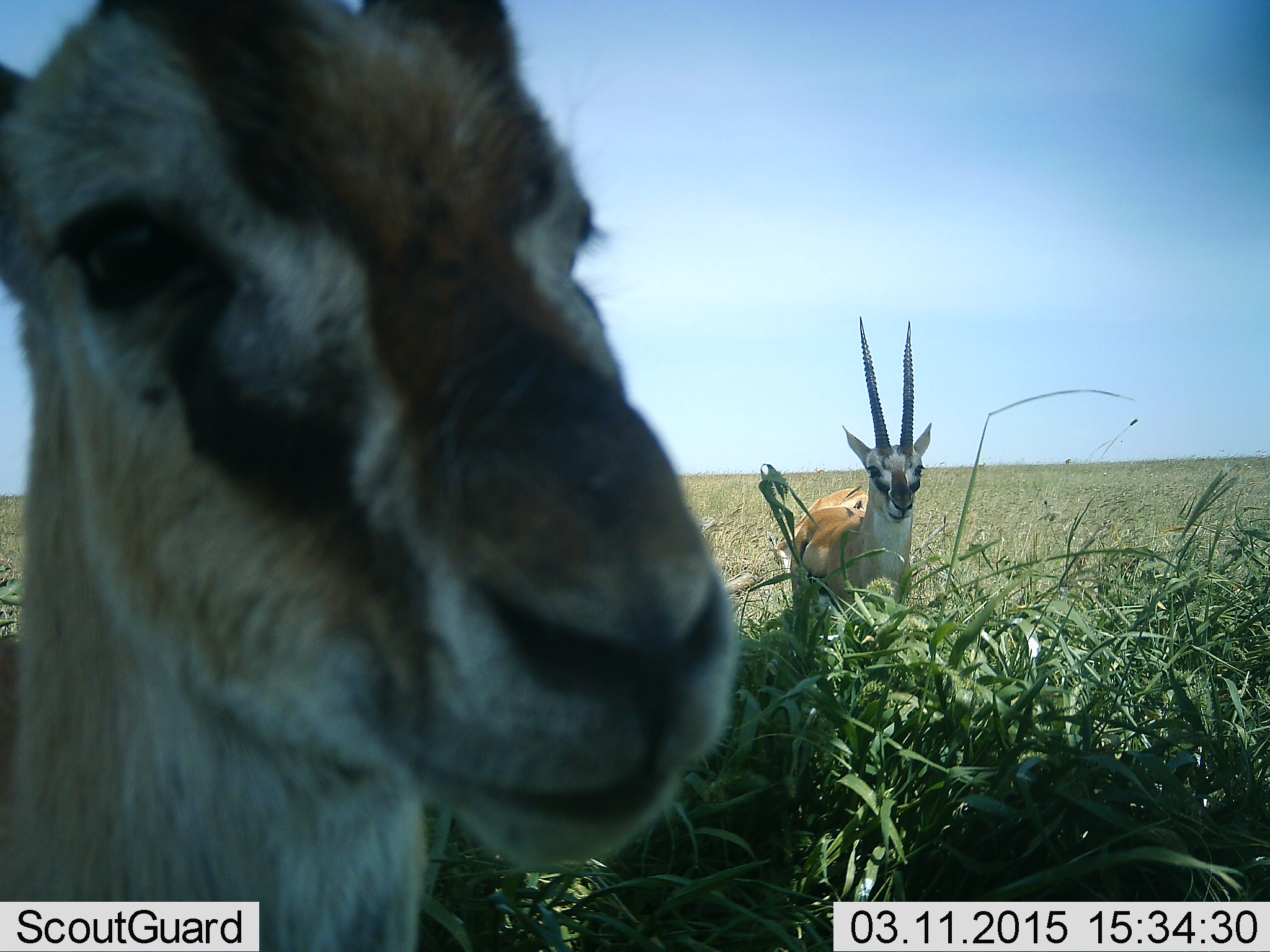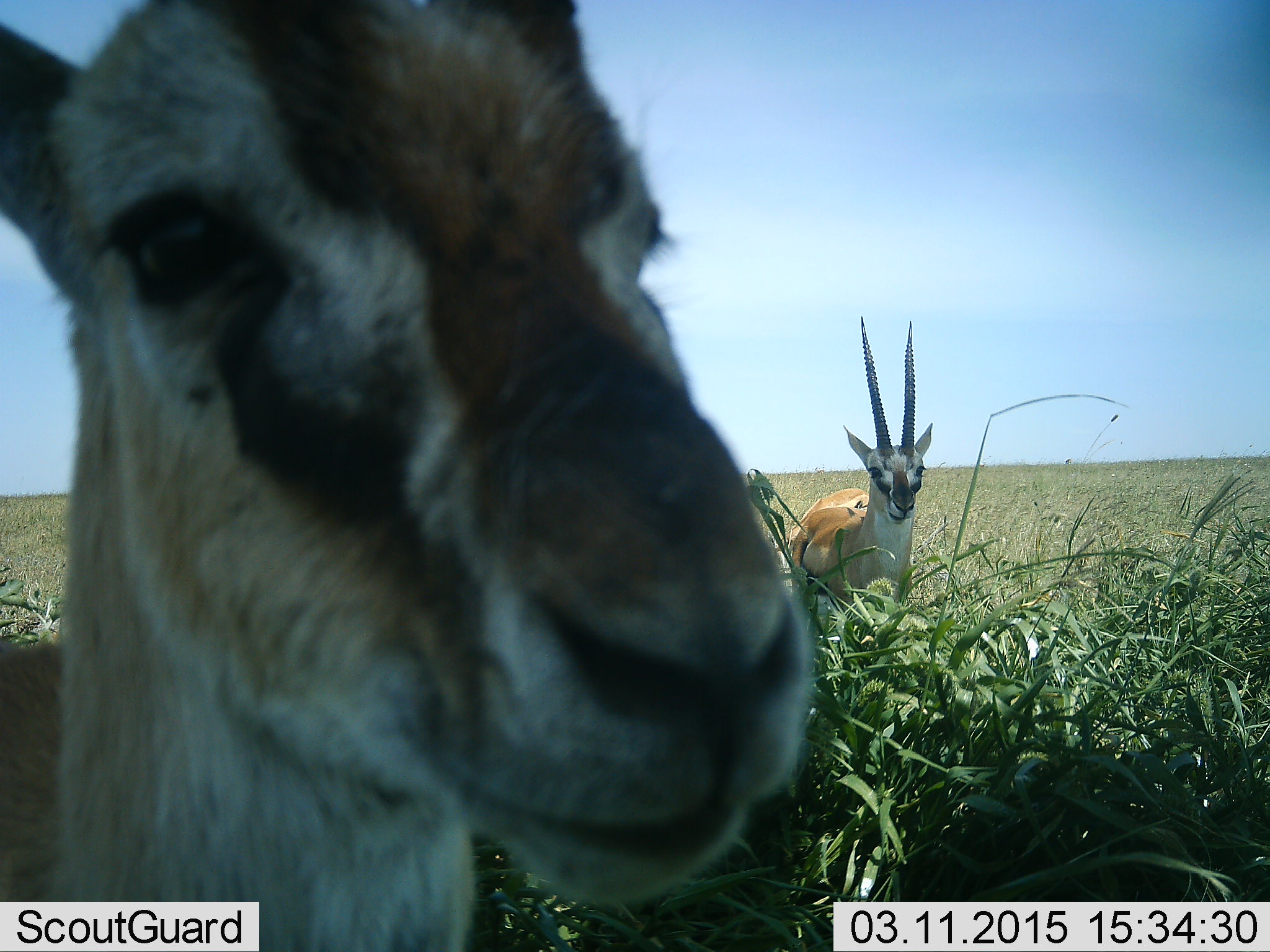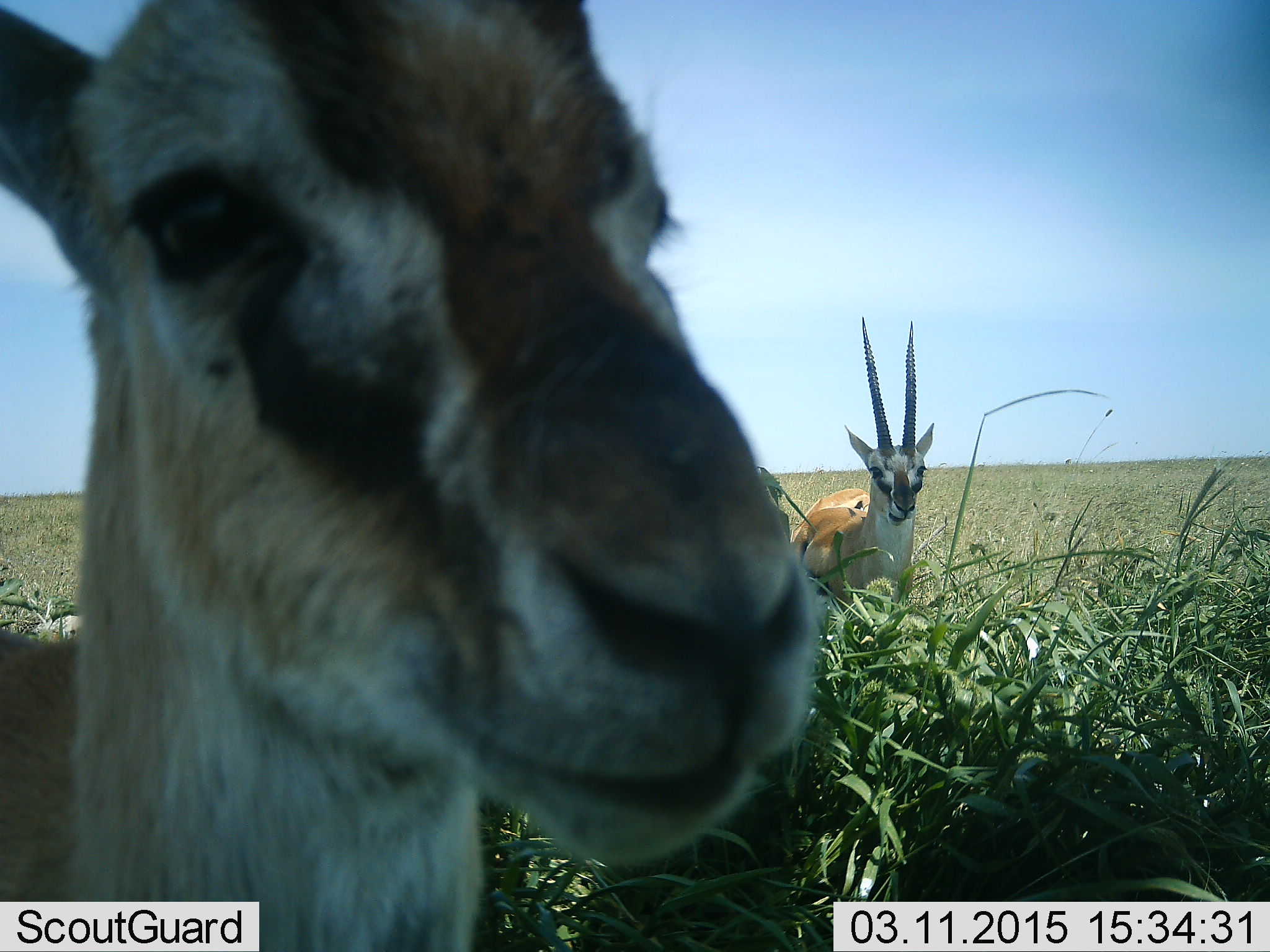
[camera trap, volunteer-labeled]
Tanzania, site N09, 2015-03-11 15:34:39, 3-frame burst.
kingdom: Animalia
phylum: Chordata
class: Mammalia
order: Artiodactyla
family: Bovidae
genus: Eudorcas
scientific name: Eudorcas thomsonii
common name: thomson's gazelle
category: gazellethomsons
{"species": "gazellethomsons (thomson's gazelle) (Eudorcas thomsonii)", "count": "2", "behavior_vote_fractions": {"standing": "100%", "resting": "0%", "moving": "0%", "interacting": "10%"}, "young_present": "0%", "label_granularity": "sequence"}